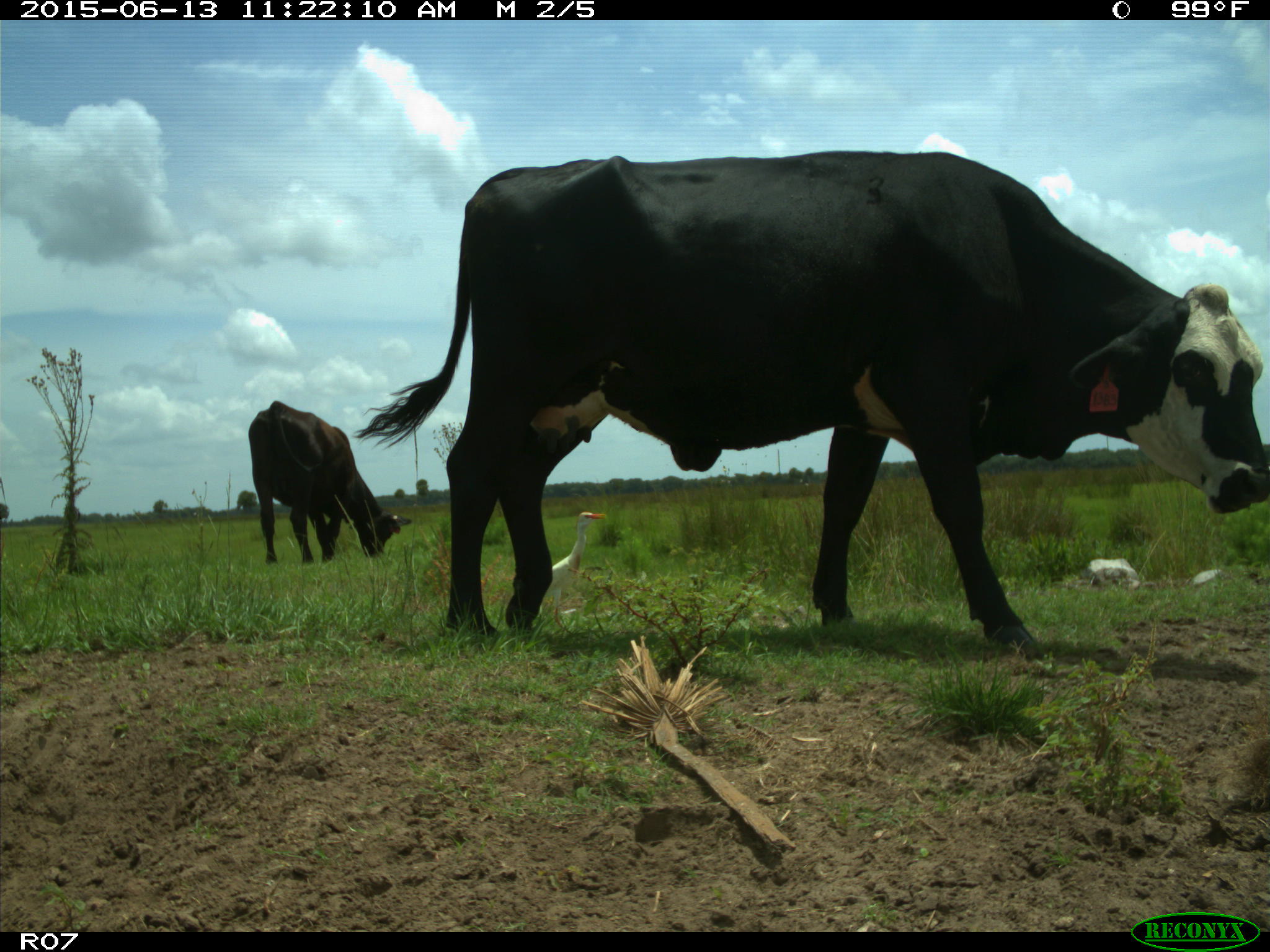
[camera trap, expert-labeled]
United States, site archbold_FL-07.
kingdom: Animalia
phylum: Chordata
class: Mammalia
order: Artiodactyla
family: Bovidae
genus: Bos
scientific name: Bos taurus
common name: domestic cow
Bos taurus (domestic cow).